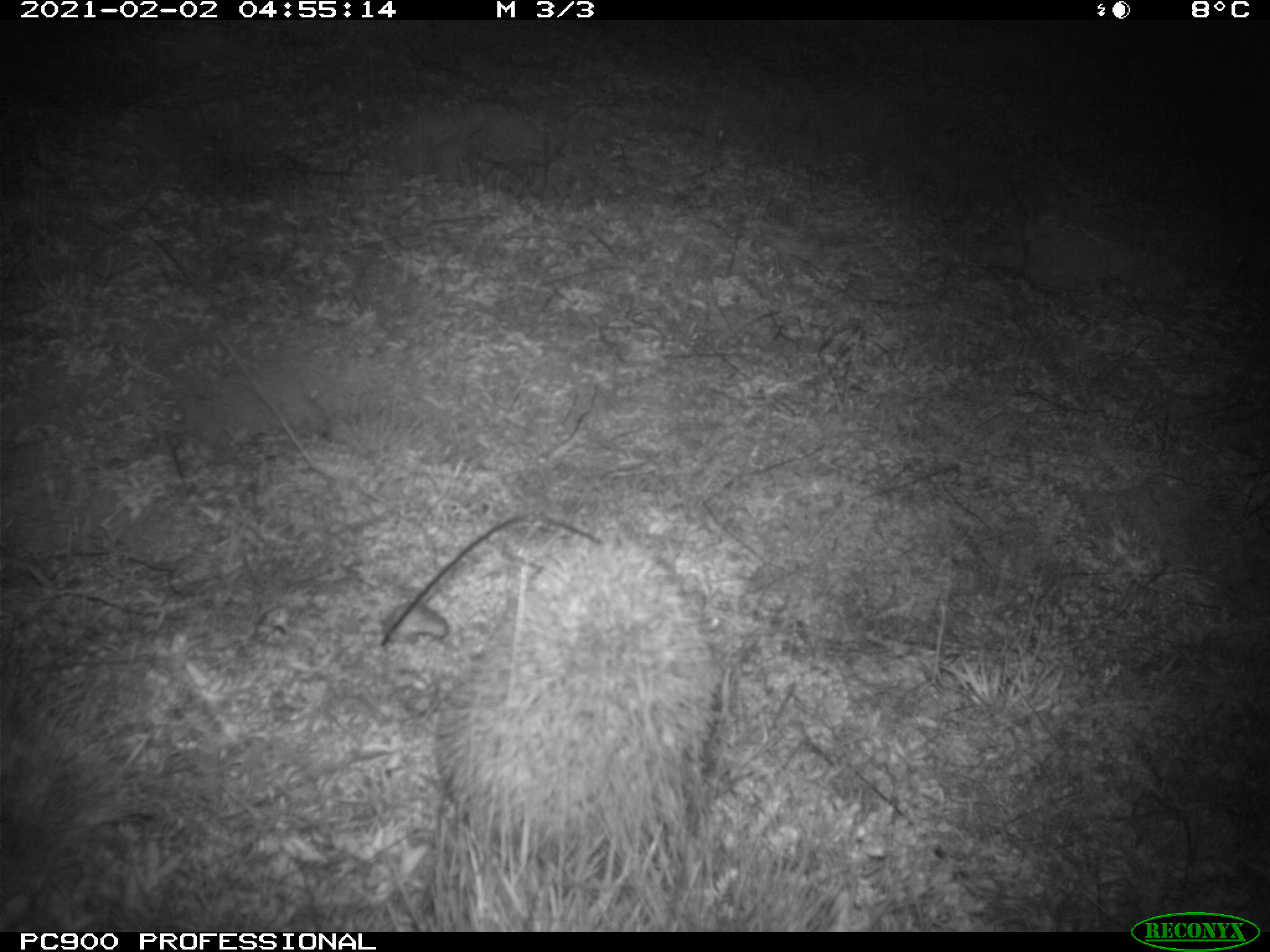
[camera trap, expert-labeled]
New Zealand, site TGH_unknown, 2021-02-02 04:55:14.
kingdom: Animalia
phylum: Chordata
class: Mammalia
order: Eulipotyphla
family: Erinaceidae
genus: Erinaceus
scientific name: Erinaceus europaeus europaeus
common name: european hedgehog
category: hedgehog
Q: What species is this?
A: Hedgehog (european hedgehog) (Erinaceus europaeus europaeus).